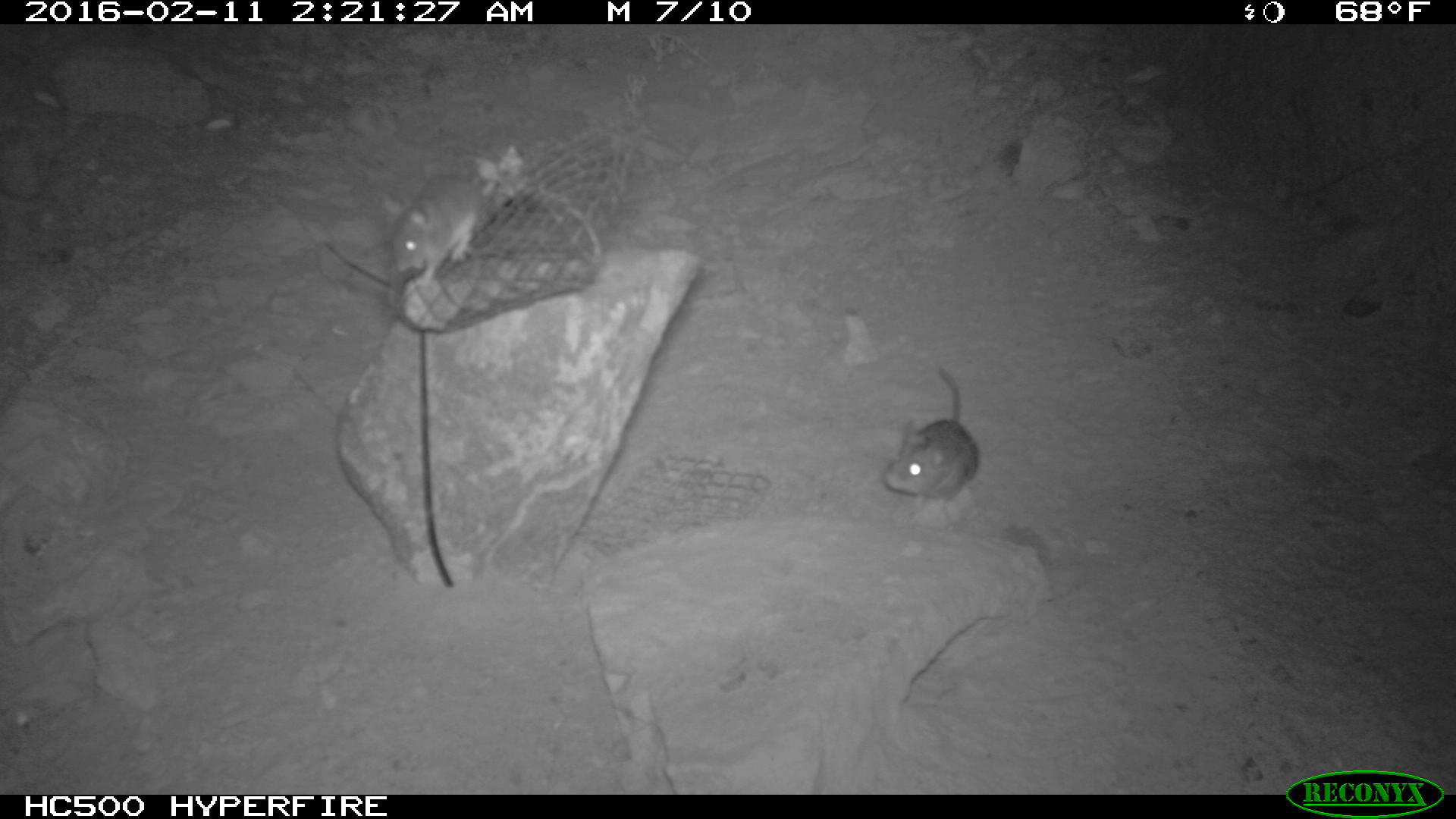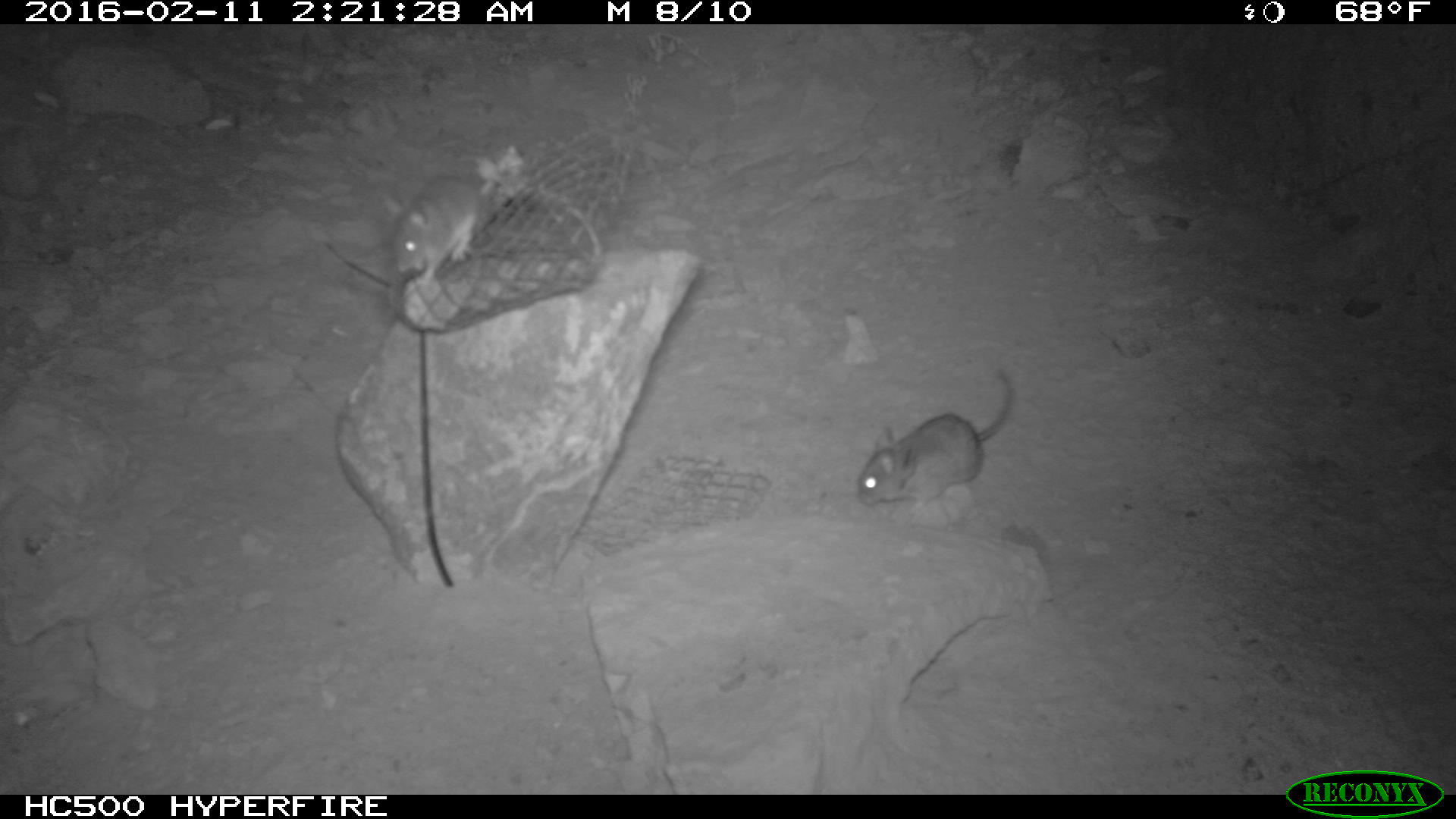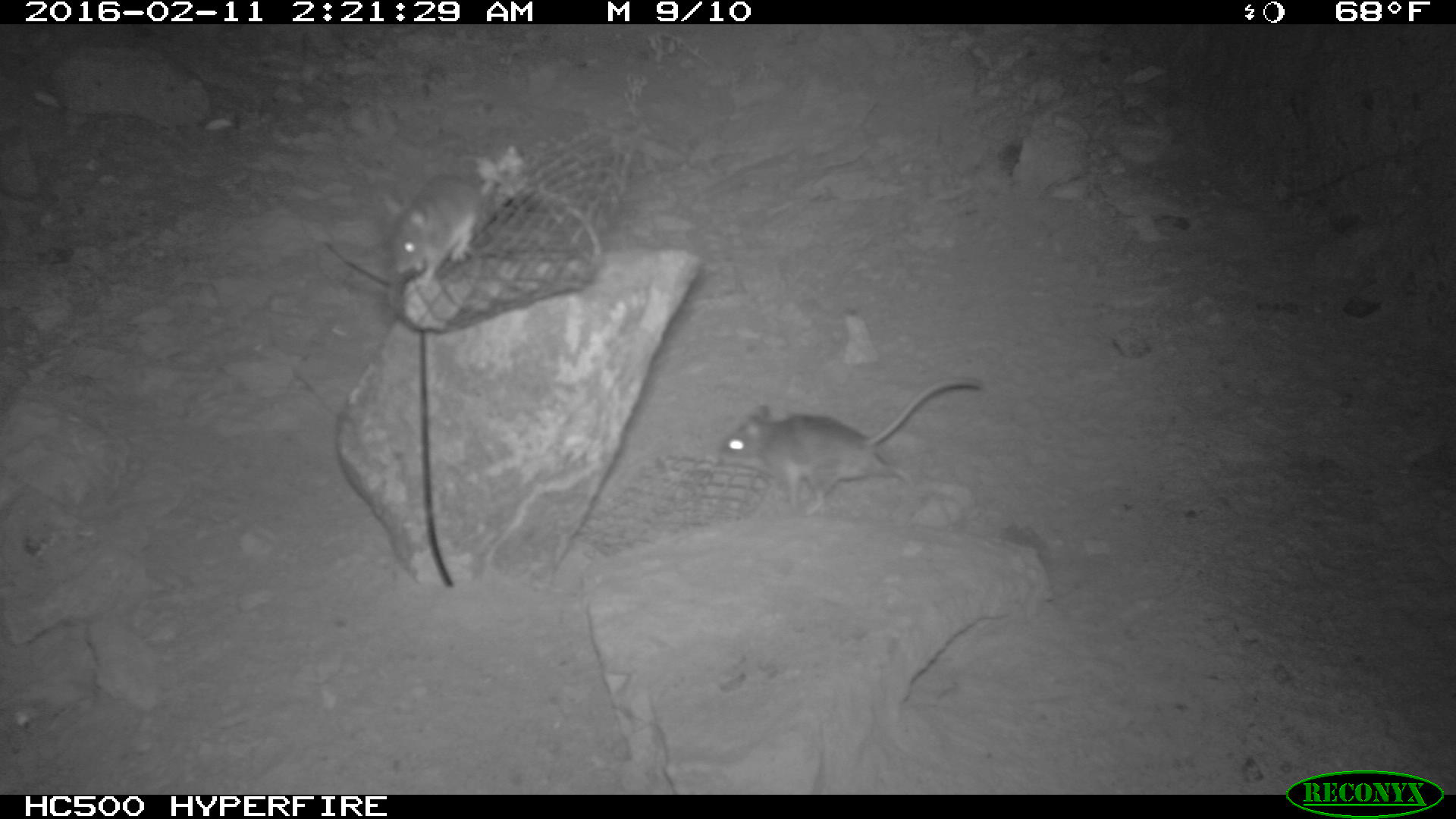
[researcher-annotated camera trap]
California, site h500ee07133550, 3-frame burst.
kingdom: Animalia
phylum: Chordata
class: Mammalia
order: Rodentia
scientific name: Rodentia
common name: rodent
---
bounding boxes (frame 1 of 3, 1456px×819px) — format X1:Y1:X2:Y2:
rodent: 881:367:977:510; 379:173:487:284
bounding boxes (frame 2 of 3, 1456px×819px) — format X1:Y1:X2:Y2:
rodent: 855:368:1016:516; 376:171:494:287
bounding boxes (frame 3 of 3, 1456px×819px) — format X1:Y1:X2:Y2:
rodent: 715:372:983:515; 381:174:500:288